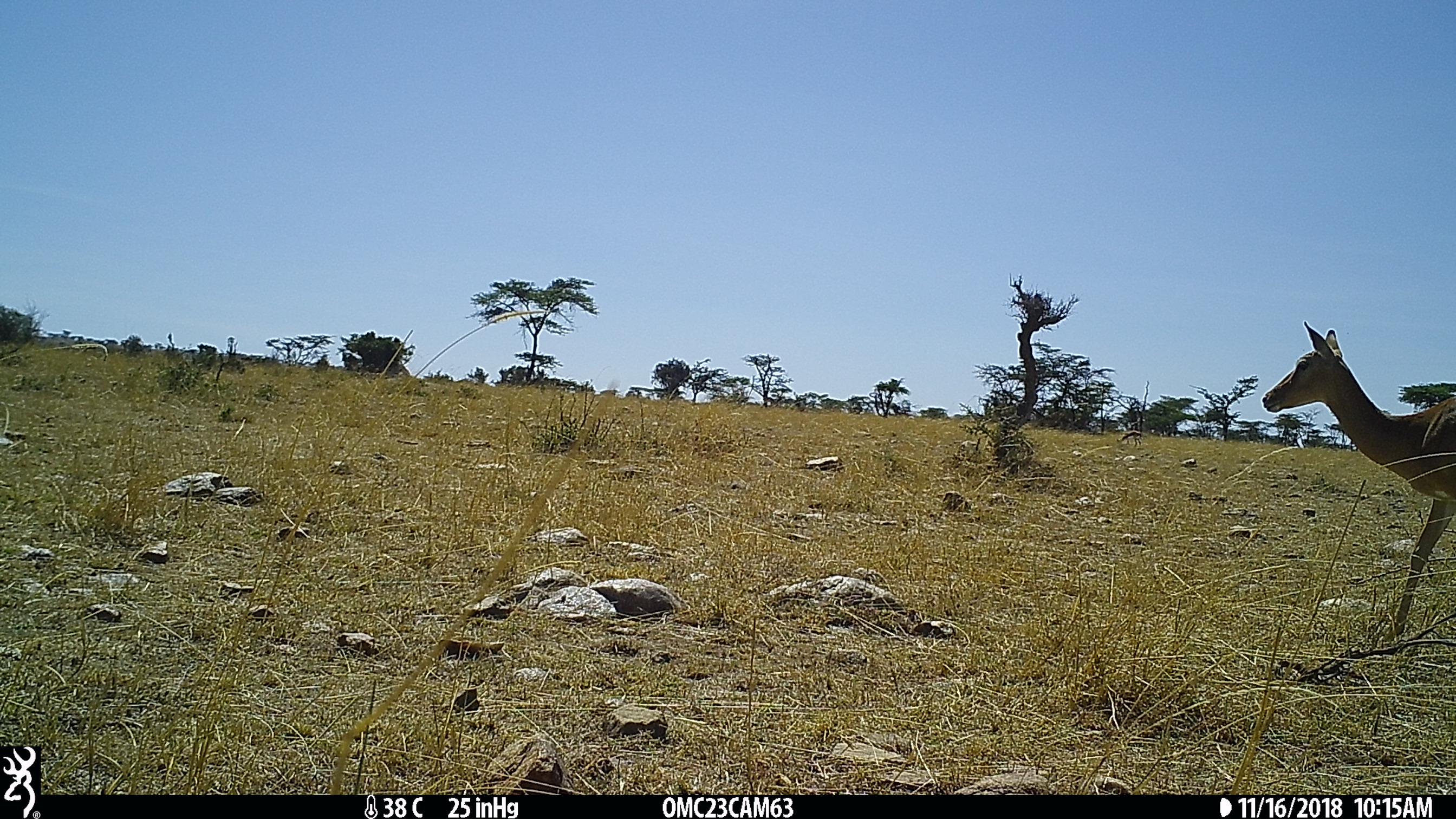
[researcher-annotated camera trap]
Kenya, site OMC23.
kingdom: Animalia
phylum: Chordata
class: Mammalia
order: Artiodactyla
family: Bovidae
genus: Aepyceros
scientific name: Aepyceros melampus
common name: impala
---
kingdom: Animalia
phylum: Chordata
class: Mammalia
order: Artiodactyla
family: Bovidae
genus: Eudorcas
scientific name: Eudorcas thomsonii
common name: thomon's gazelle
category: gazelle thomsons